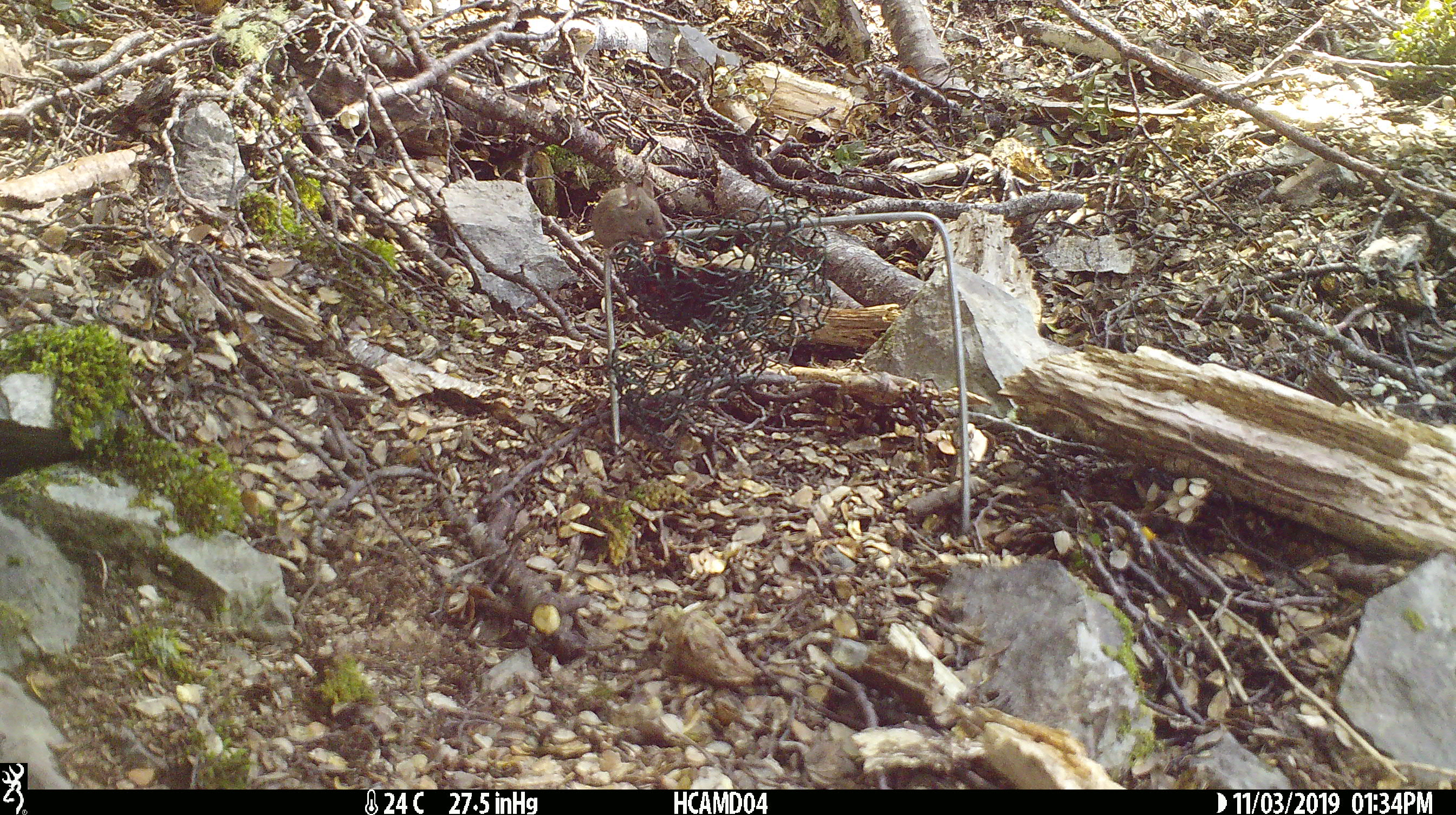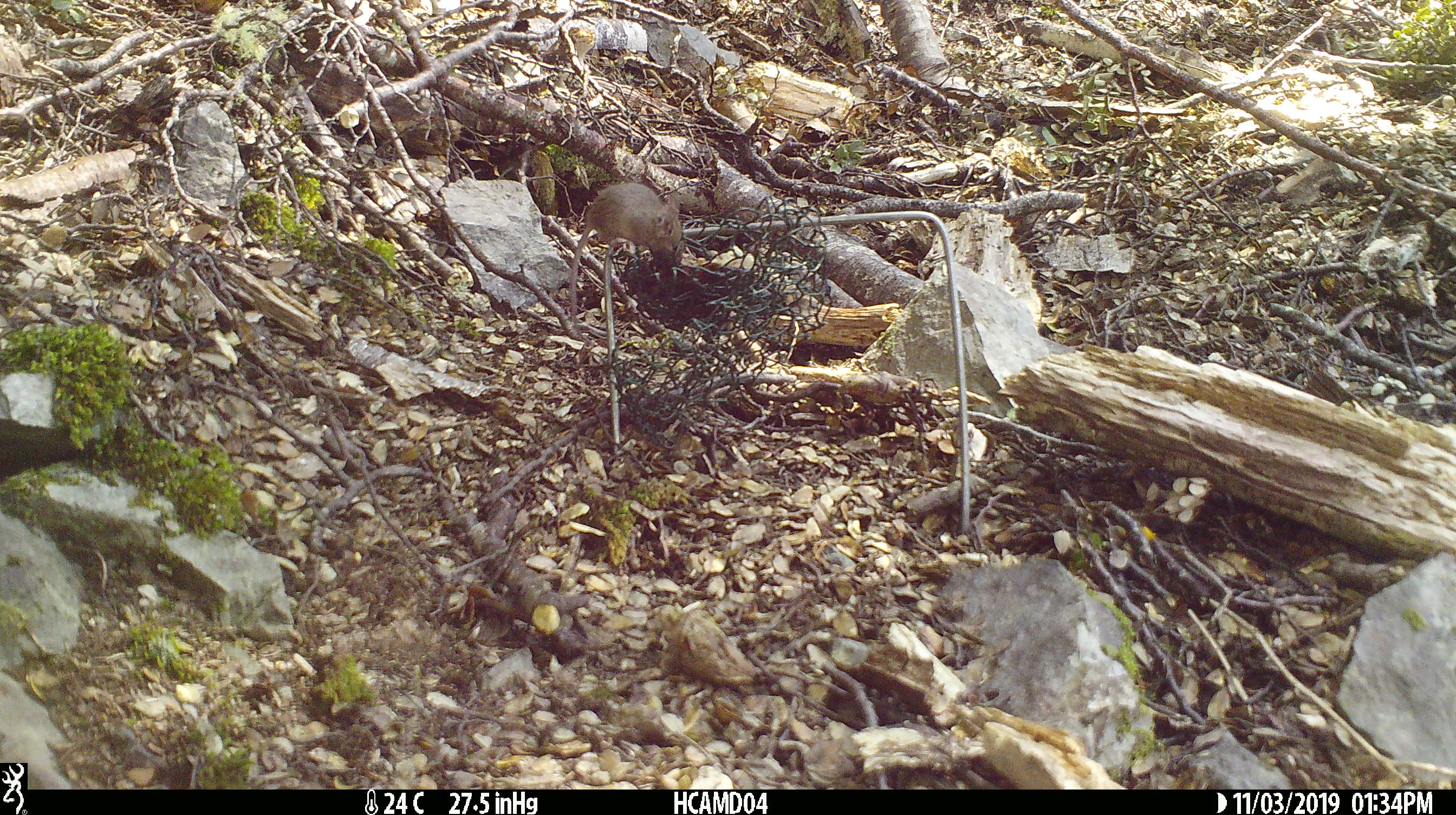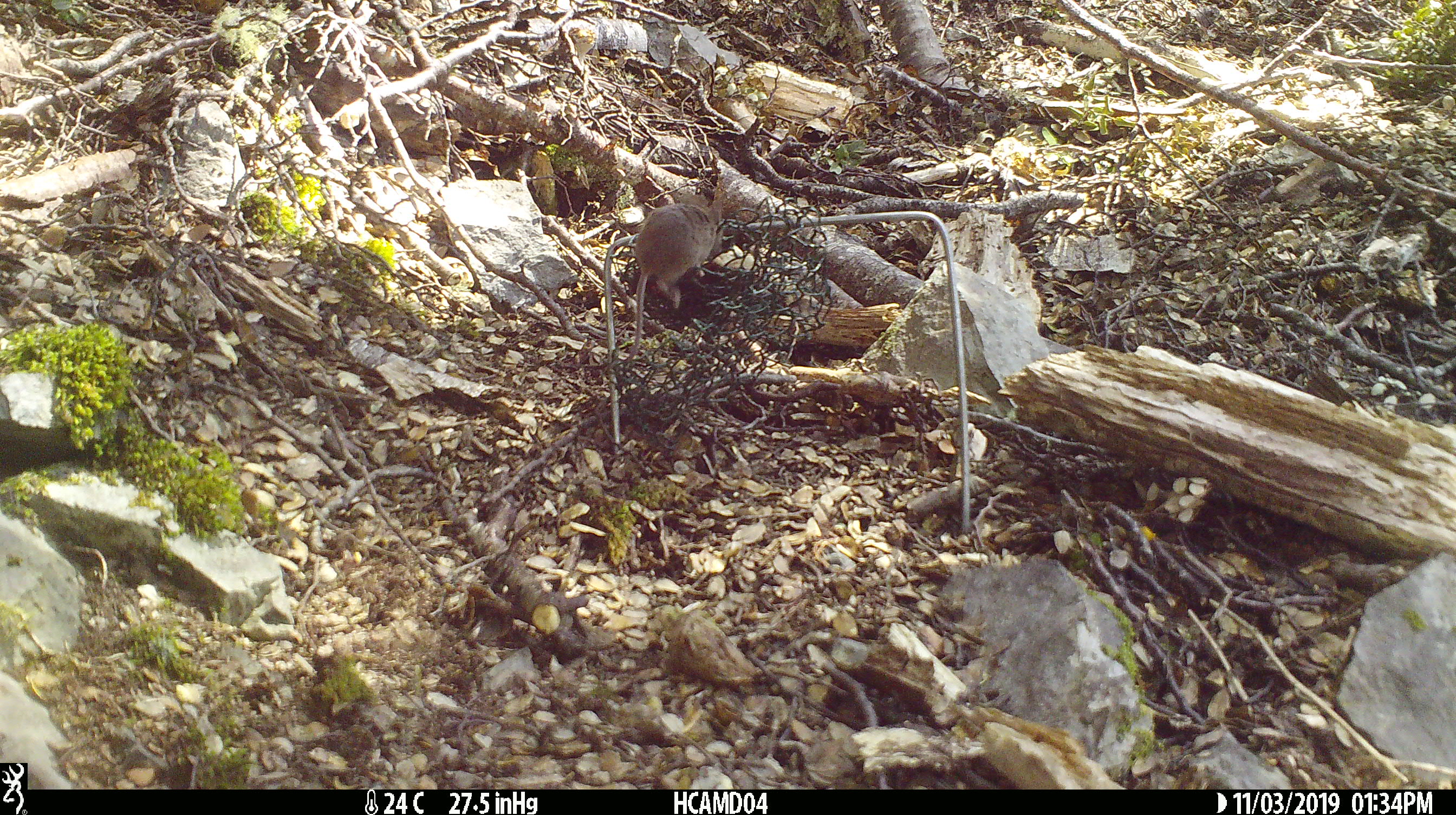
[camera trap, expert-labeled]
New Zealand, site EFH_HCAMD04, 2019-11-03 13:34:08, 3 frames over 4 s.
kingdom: Animalia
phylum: Chordata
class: Mammalia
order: Rodentia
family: Muridae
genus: Mus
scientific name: Mus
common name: mouse